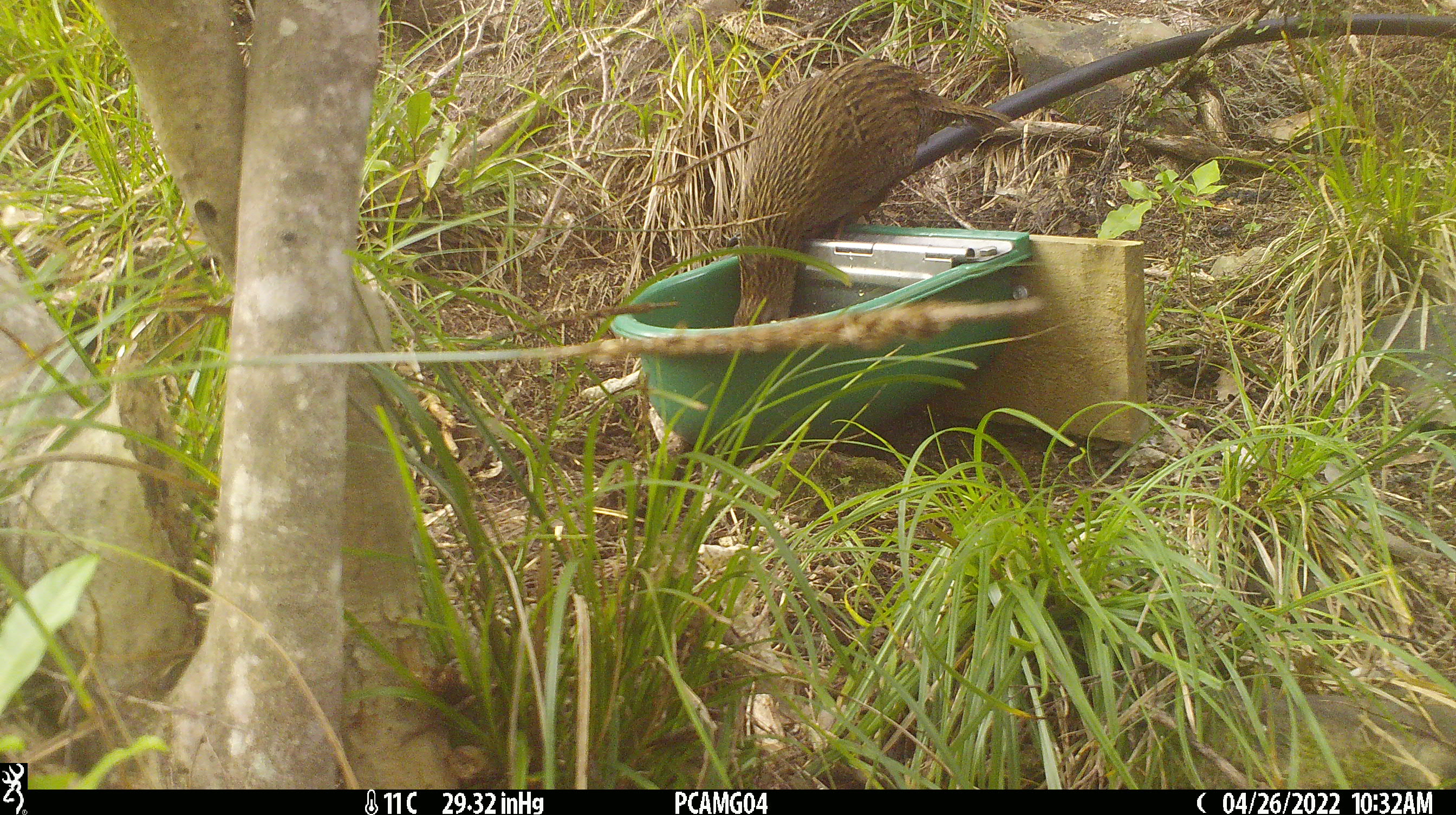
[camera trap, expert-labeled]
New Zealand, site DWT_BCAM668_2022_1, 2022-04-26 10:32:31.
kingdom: Animalia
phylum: Chordata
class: Aves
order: Gruiformes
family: Rallidae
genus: Gallirallus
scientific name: Gallirallus australis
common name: weka